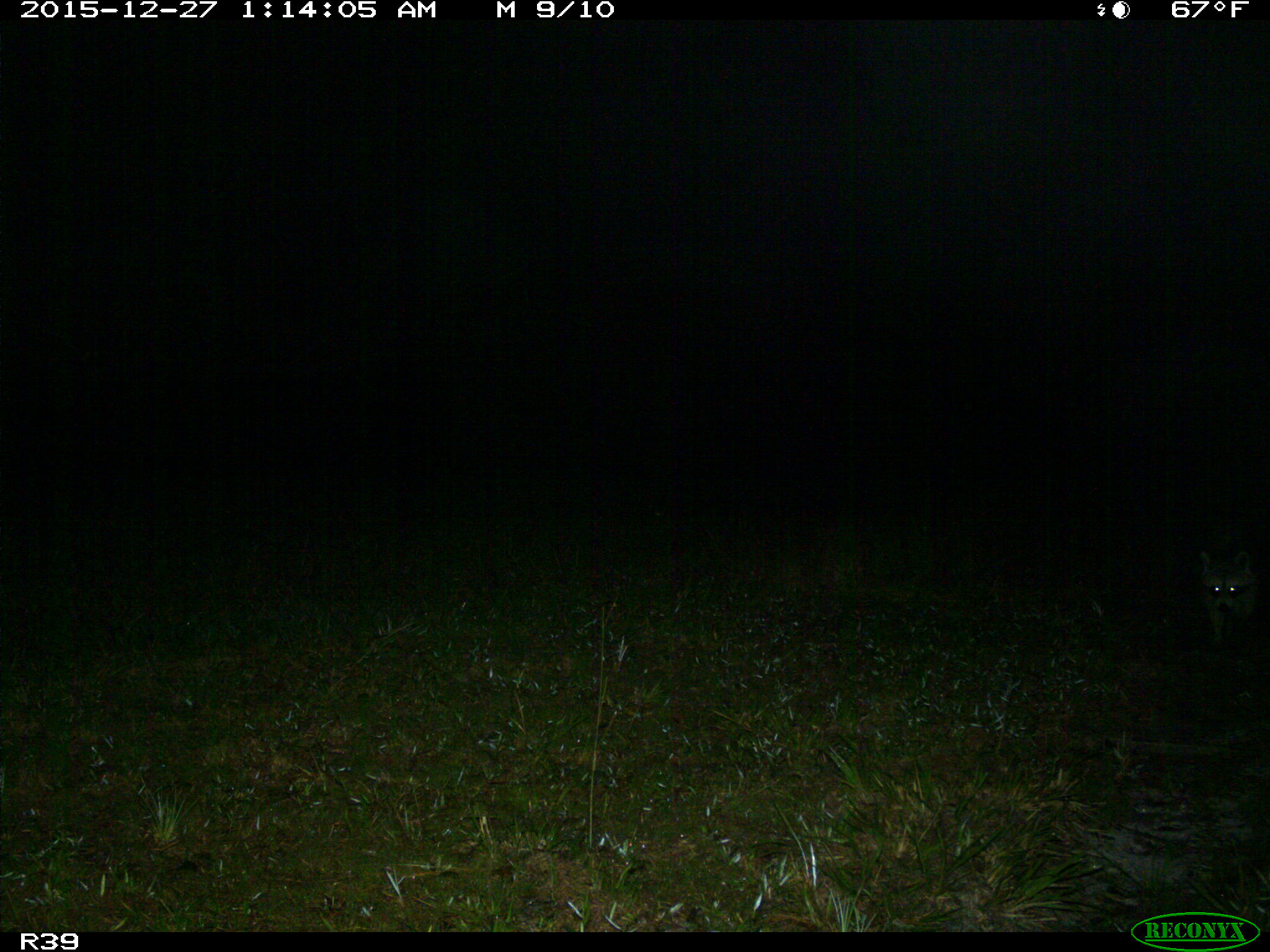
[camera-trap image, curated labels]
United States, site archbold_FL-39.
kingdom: Animalia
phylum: Chordata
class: Mammalia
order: Carnivora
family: Procyonidae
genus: Procyon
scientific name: Procyon lotor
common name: common raccoon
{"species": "Procyon lotor (common raccoon)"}